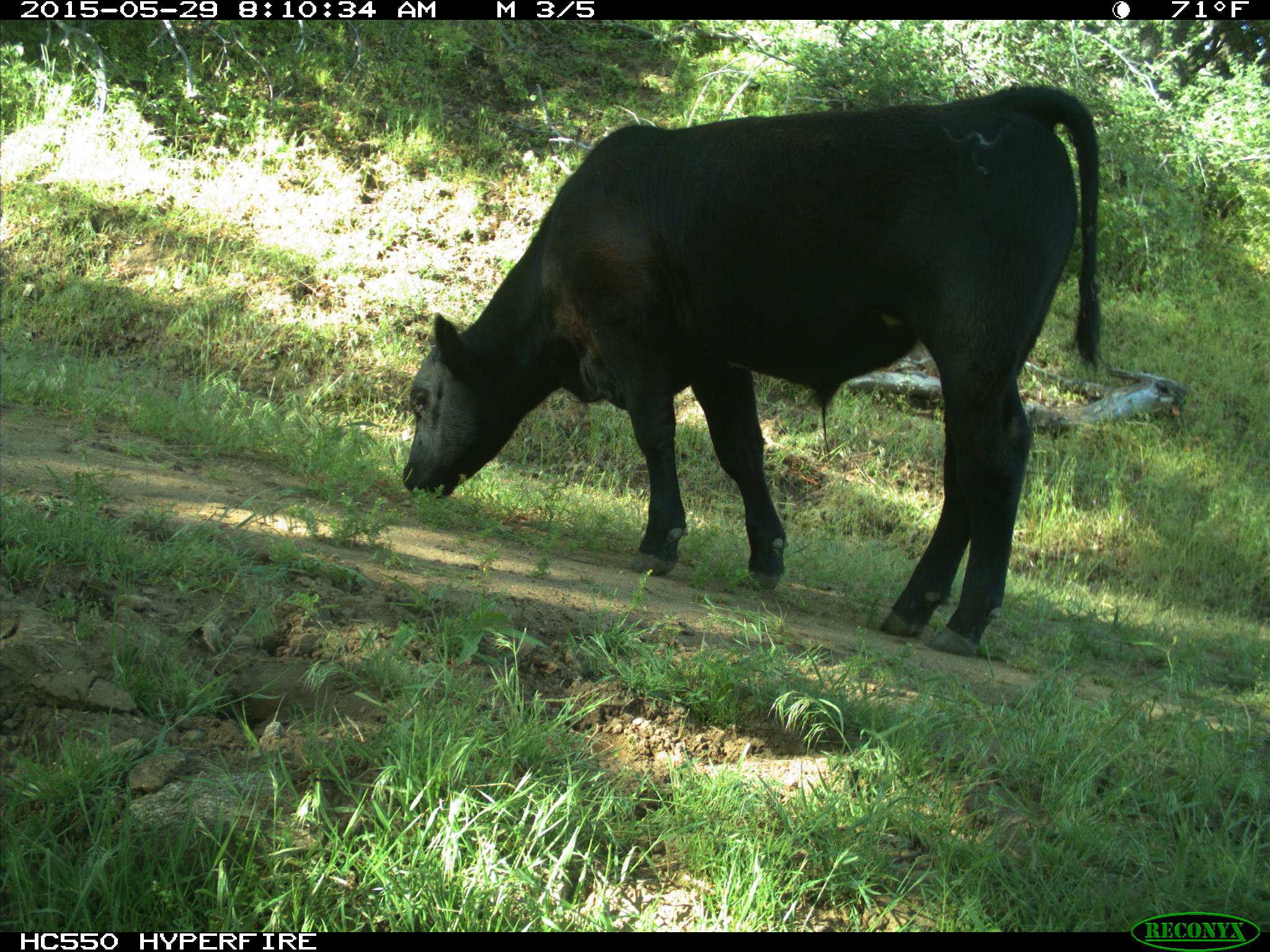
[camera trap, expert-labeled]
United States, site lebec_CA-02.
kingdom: Animalia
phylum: Chordata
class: Mammalia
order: Artiodactyla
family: Bovidae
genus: Bos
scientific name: Bos taurus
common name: domestic cow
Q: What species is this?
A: Bos taurus (domestic cow).